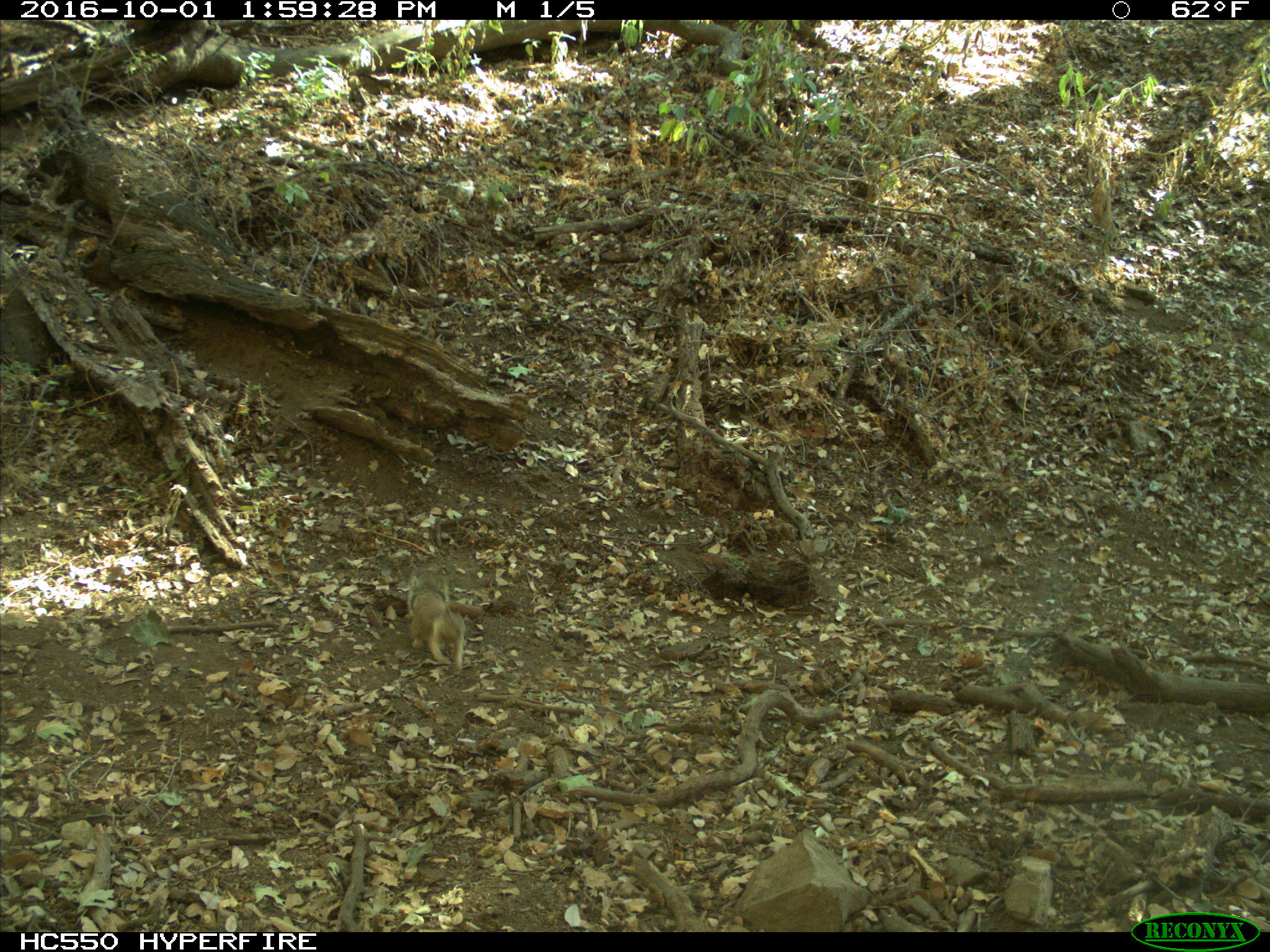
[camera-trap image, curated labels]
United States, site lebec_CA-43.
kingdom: Animalia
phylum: Chordata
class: Mammalia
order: Rodentia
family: Sciuridae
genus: Otospermophilus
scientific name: Otospermophilus beecheyi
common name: california ground squirrel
Otospermophilus beecheyi (california ground squirrel).